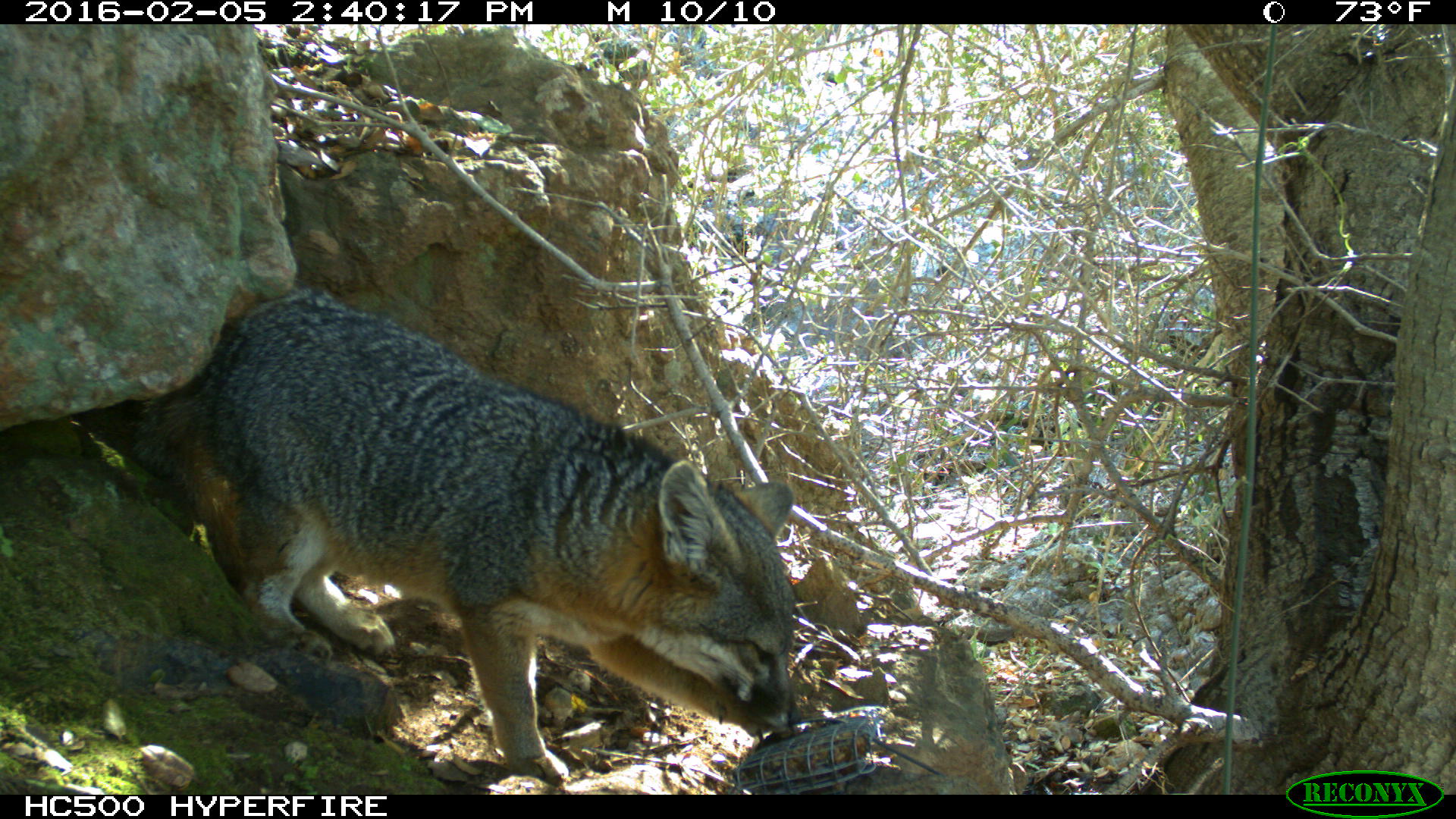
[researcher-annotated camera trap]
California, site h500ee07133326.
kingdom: Animalia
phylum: Chordata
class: Mammalia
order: Carnivora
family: Canidae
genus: Urocyon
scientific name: Urocyon littoralis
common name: island fox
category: fox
Fox (island fox) (Urocyon littoralis).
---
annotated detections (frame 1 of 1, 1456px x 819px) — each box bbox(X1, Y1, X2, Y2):
fox: bbox(140, 288, 800, 786)